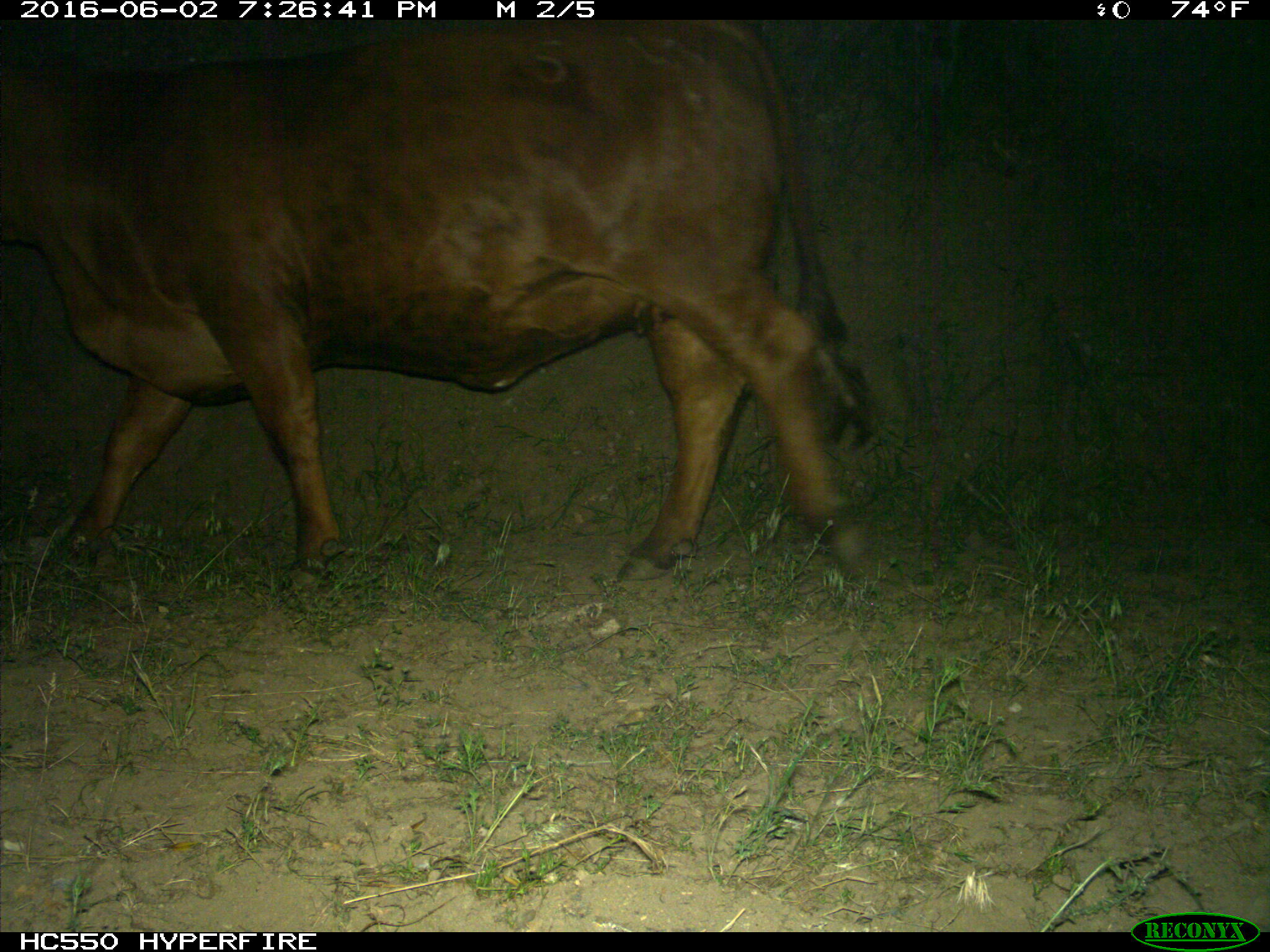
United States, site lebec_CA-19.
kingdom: Animalia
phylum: Chordata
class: Mammalia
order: Artiodactyla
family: Bovidae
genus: Bos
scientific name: Bos taurus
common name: domestic cow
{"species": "Bos taurus (domestic cow)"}